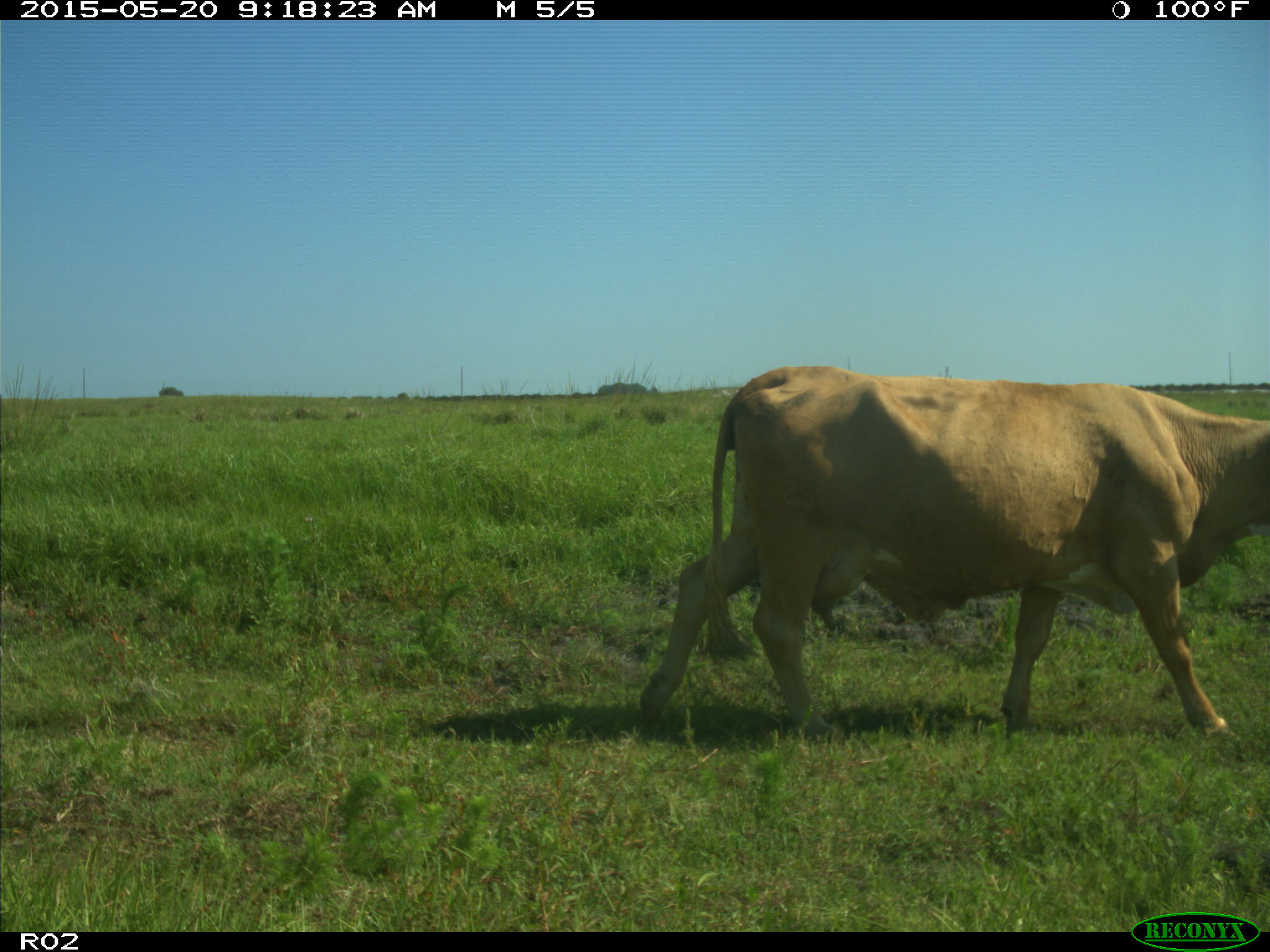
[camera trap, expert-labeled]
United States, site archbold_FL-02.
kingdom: Animalia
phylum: Chordata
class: Mammalia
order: Artiodactyla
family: Bovidae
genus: Bos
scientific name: Bos taurus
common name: domestic cow